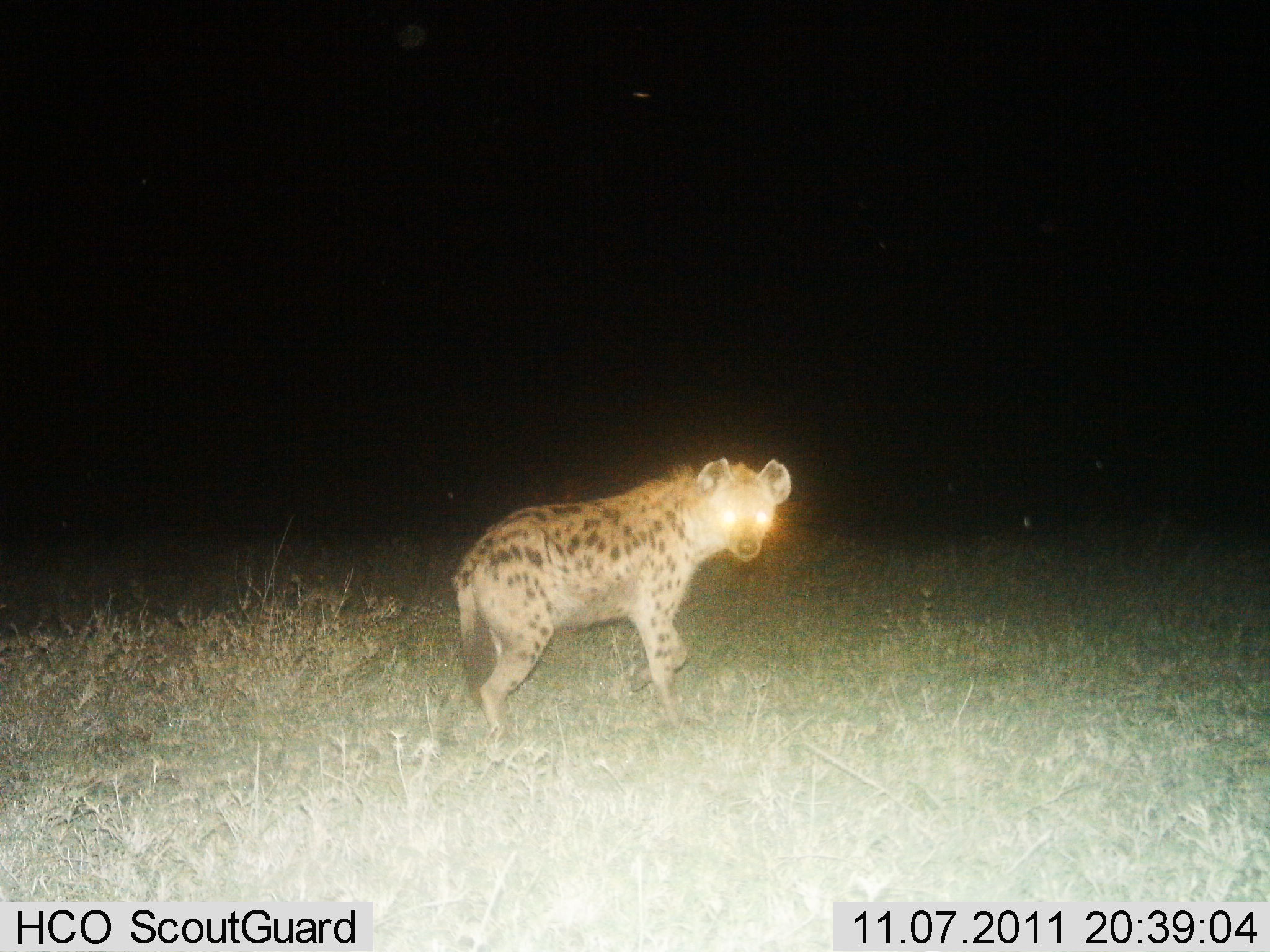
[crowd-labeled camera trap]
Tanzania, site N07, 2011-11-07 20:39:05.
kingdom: Animalia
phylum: Chordata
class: Mammalia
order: Carnivora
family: Hyaenidae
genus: Crocuta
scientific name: Crocuta crocuta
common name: spotted hyena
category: hyenaspotted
Hyenaspotted (spotted hyena) (Crocuta crocuta), count 1. Behavior (volunteer vote fractions): standing 58%, resting 0%, moving 42%, interacting 0%. Young present (vote fraction): 0%. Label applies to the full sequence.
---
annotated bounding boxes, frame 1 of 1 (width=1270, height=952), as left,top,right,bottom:
animal: 447,455,793,765